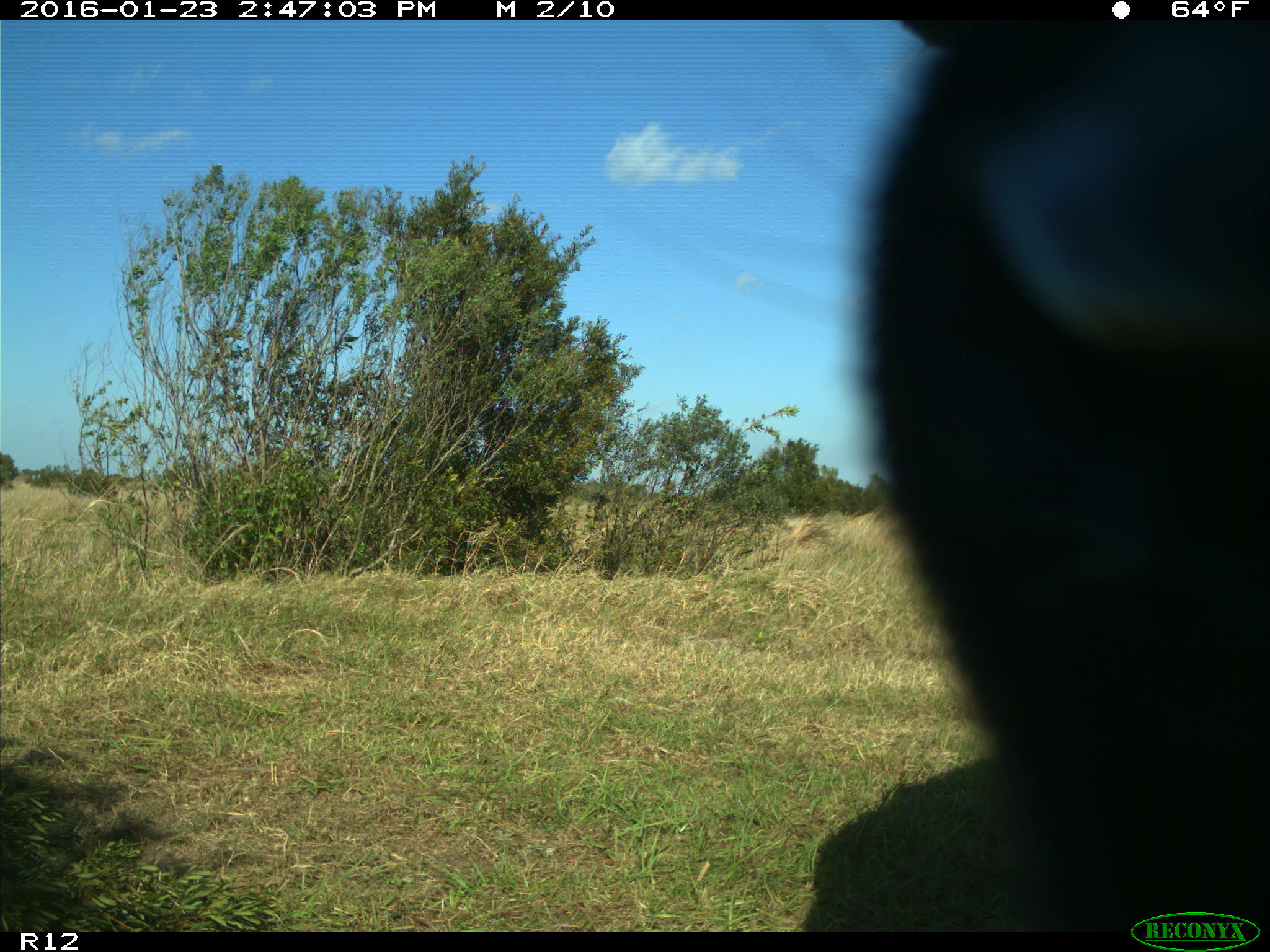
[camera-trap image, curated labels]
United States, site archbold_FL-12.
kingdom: Animalia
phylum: Chordata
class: Mammalia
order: Artiodactyla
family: Bovidae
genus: Bos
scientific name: Bos taurus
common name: domestic cow